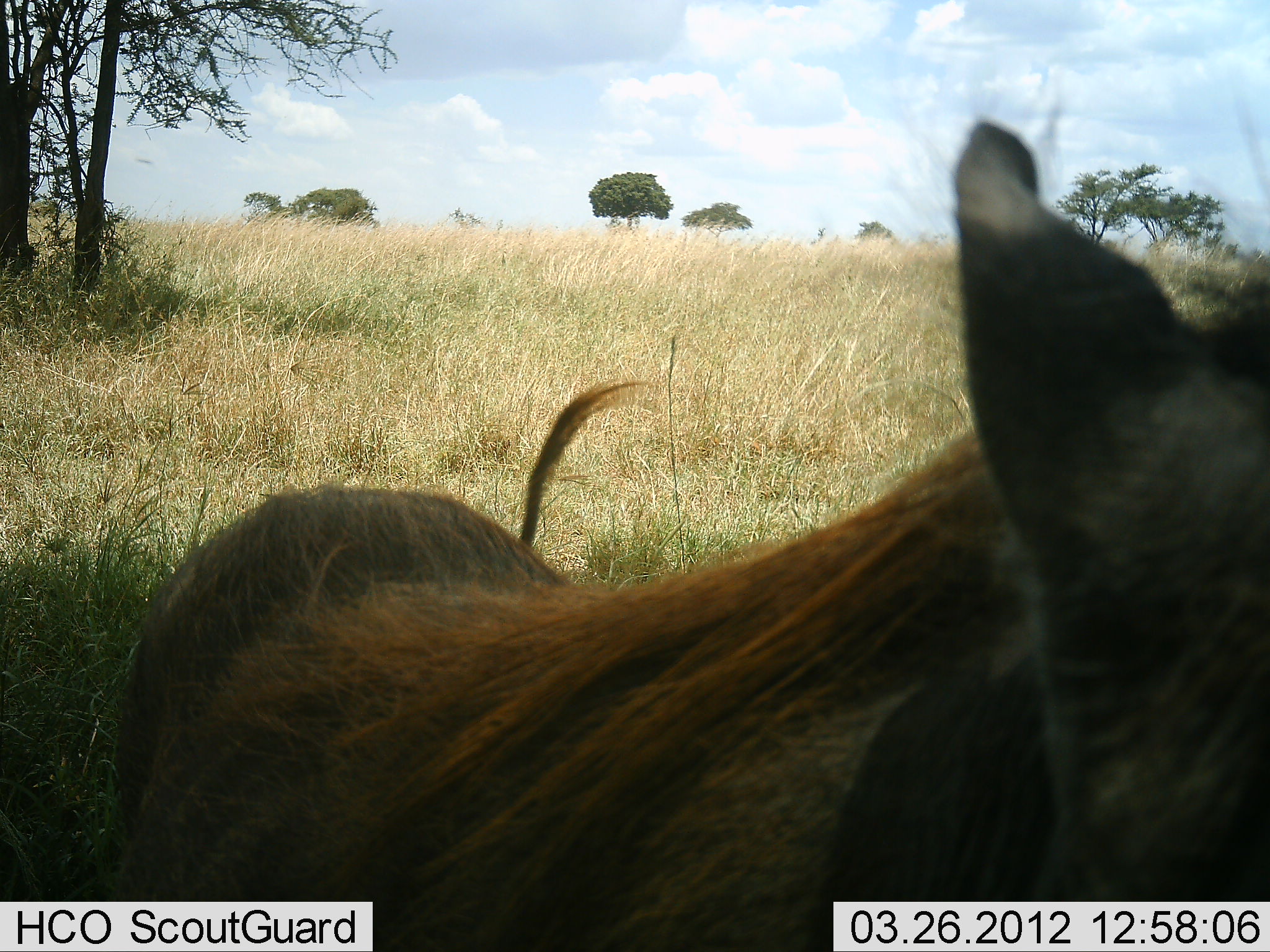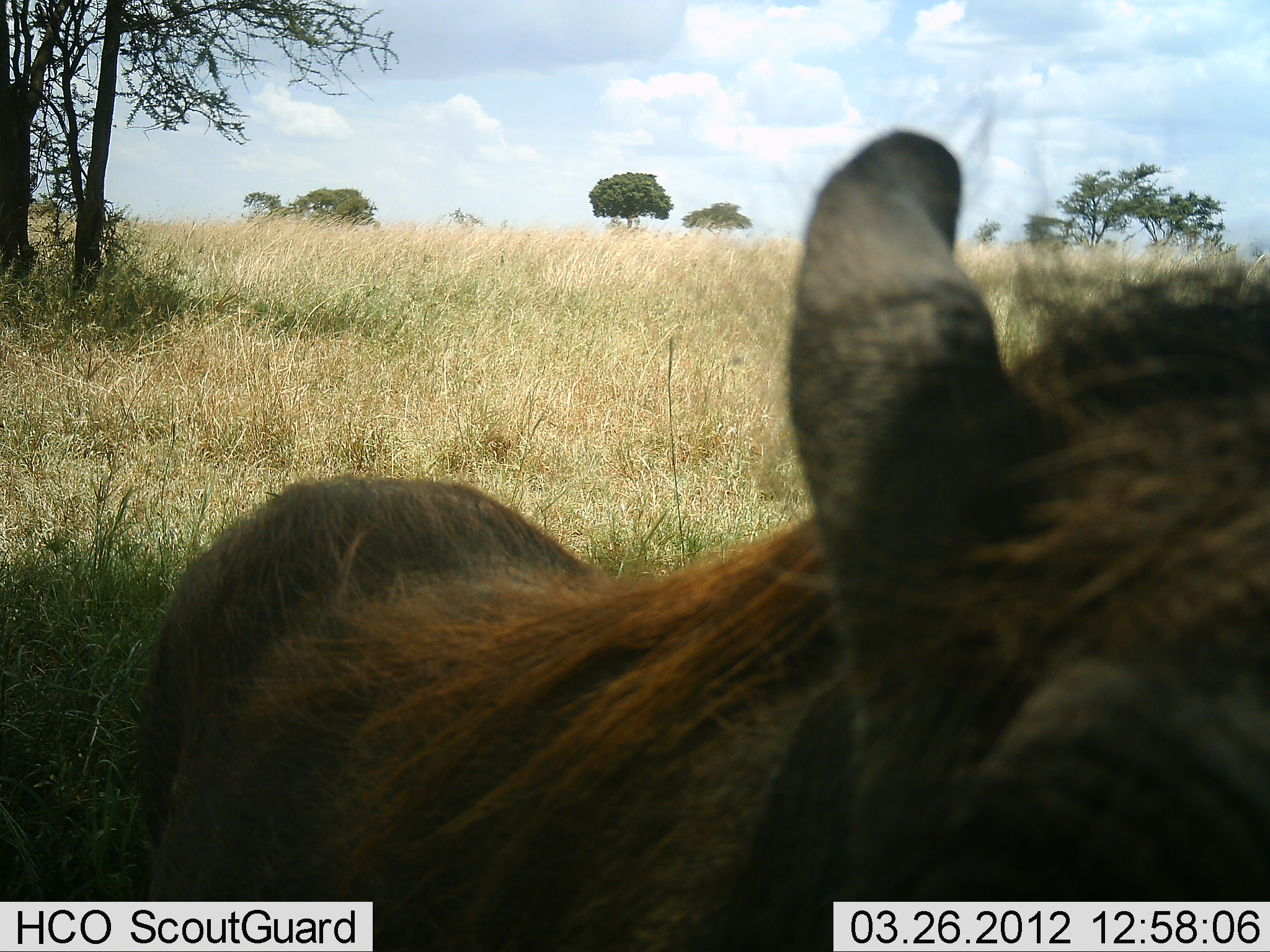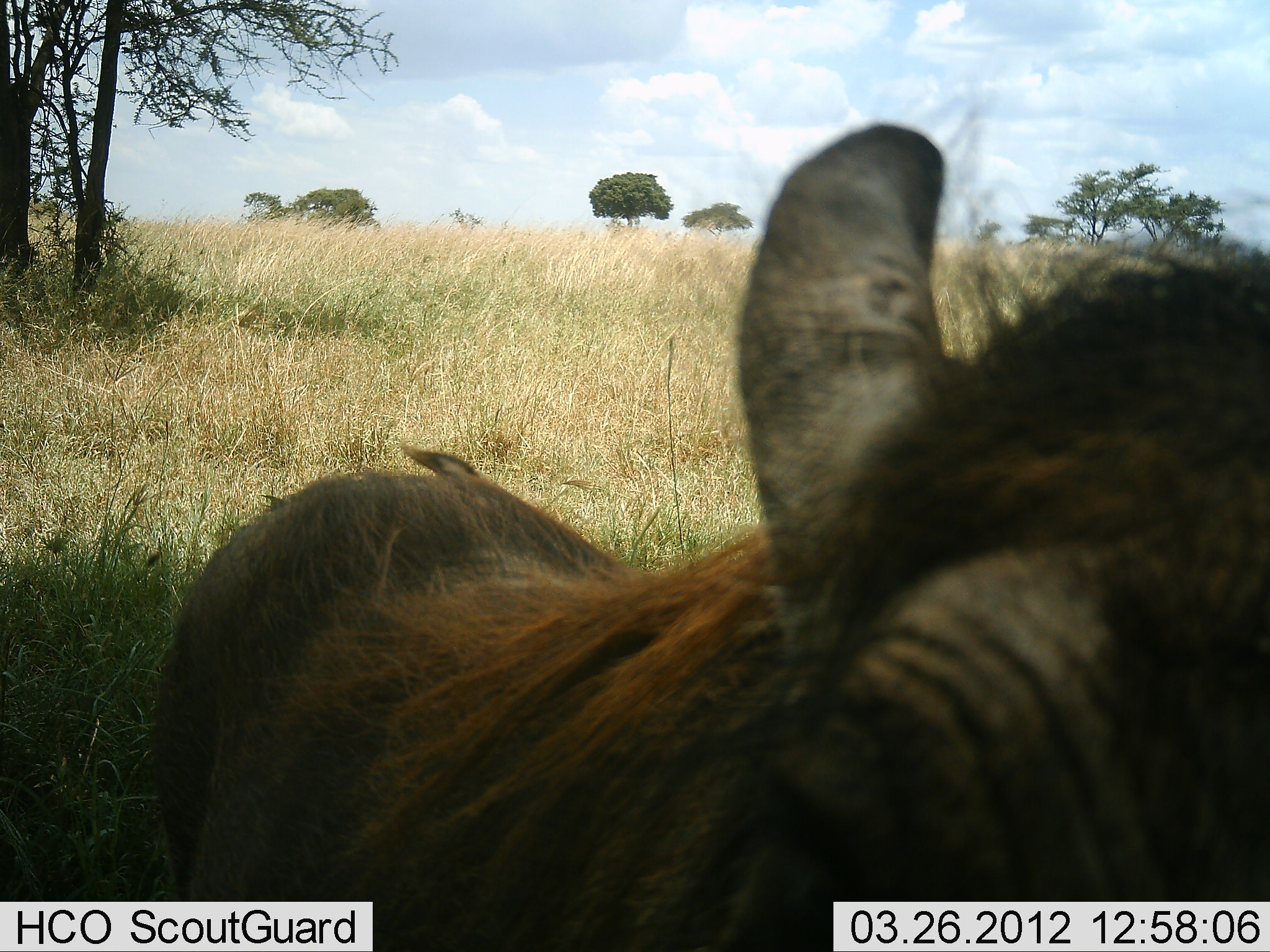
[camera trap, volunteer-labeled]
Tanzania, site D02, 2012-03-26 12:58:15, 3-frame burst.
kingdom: Animalia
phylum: Chordata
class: Mammalia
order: Artiodactyla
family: Suidae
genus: Phacochoerus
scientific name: Phacochoerus africanus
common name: warthog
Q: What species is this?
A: Warthog (Phacochoerus africanus).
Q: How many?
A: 1.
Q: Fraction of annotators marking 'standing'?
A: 76%.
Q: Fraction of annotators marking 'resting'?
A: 8%.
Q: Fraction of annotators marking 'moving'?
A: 4%.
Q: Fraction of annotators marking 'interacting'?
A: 8%.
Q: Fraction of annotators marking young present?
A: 0%.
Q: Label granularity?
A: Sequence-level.